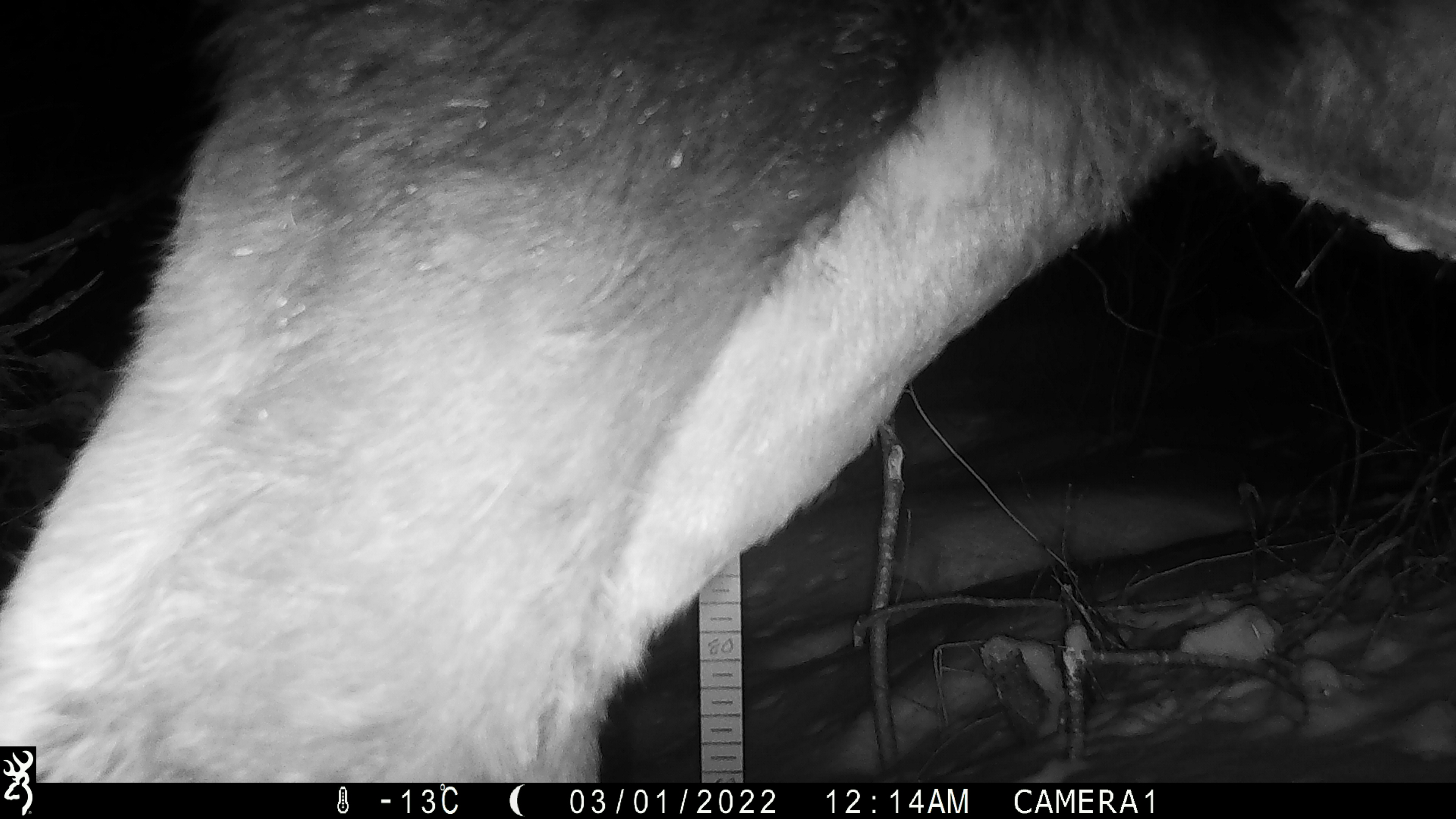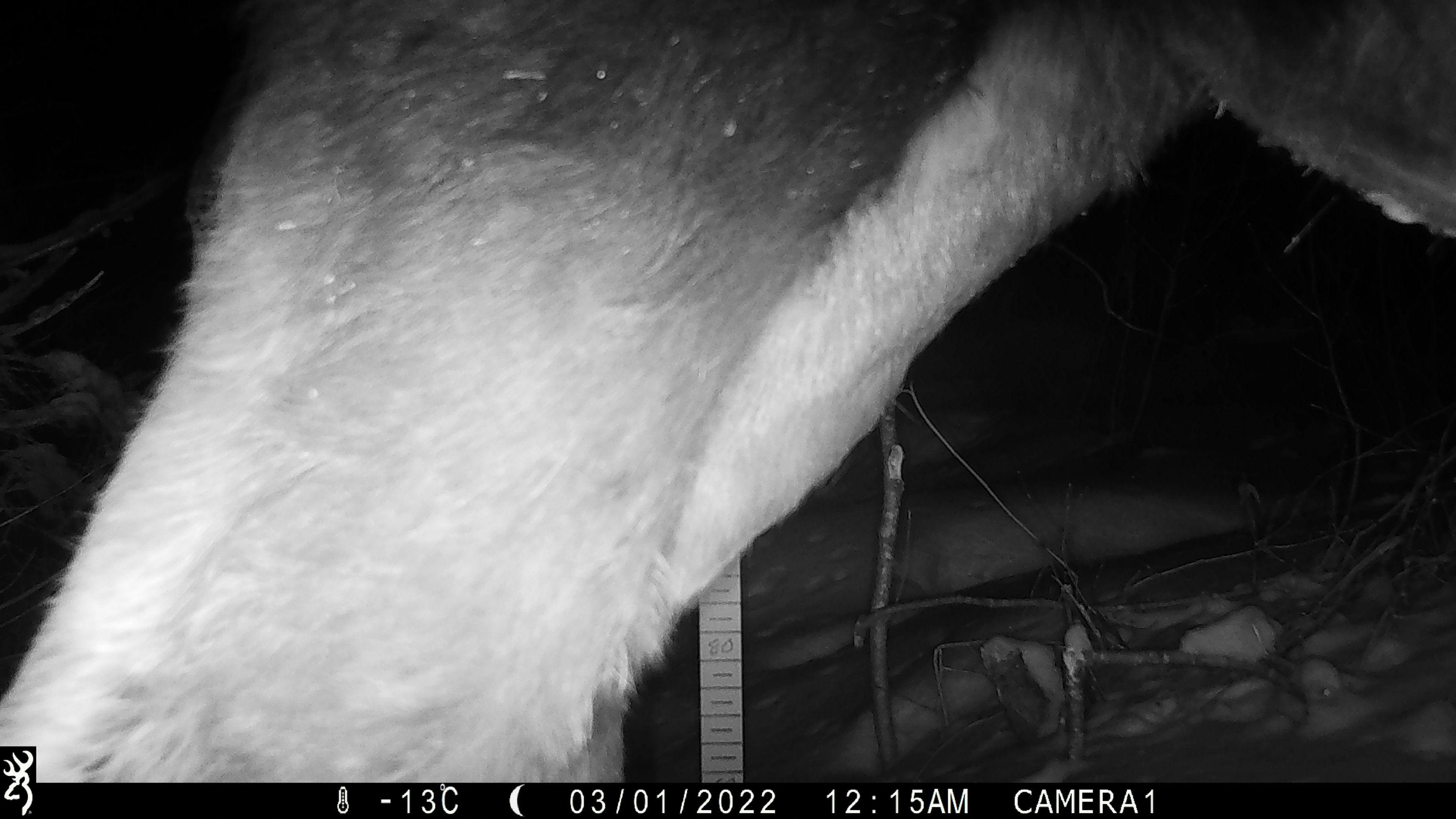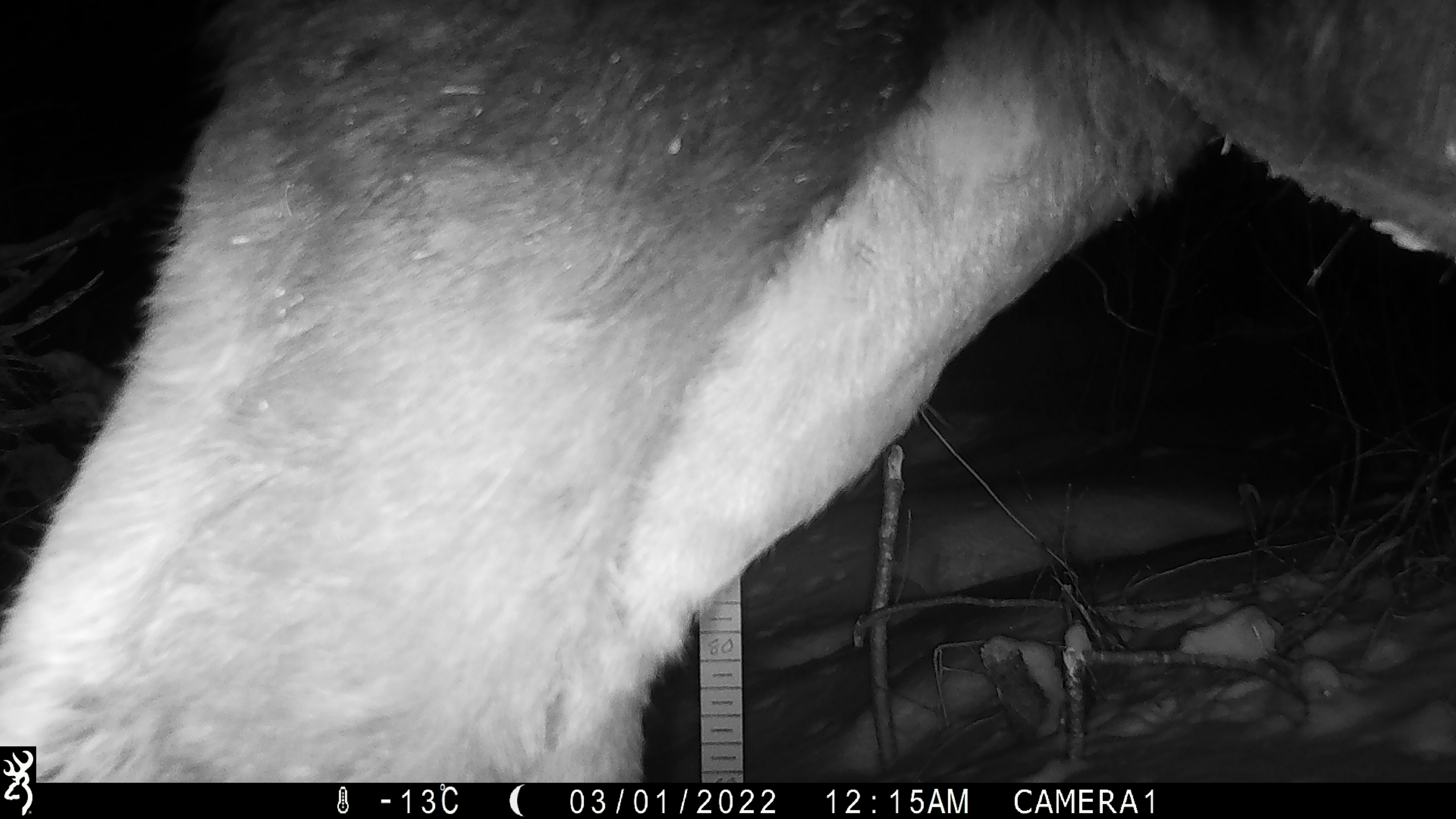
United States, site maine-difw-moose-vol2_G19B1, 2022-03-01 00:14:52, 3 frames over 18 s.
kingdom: Animalia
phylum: Chordata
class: Mammalia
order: Artiodactyla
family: Cervidae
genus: Alces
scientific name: Alces alces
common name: moose